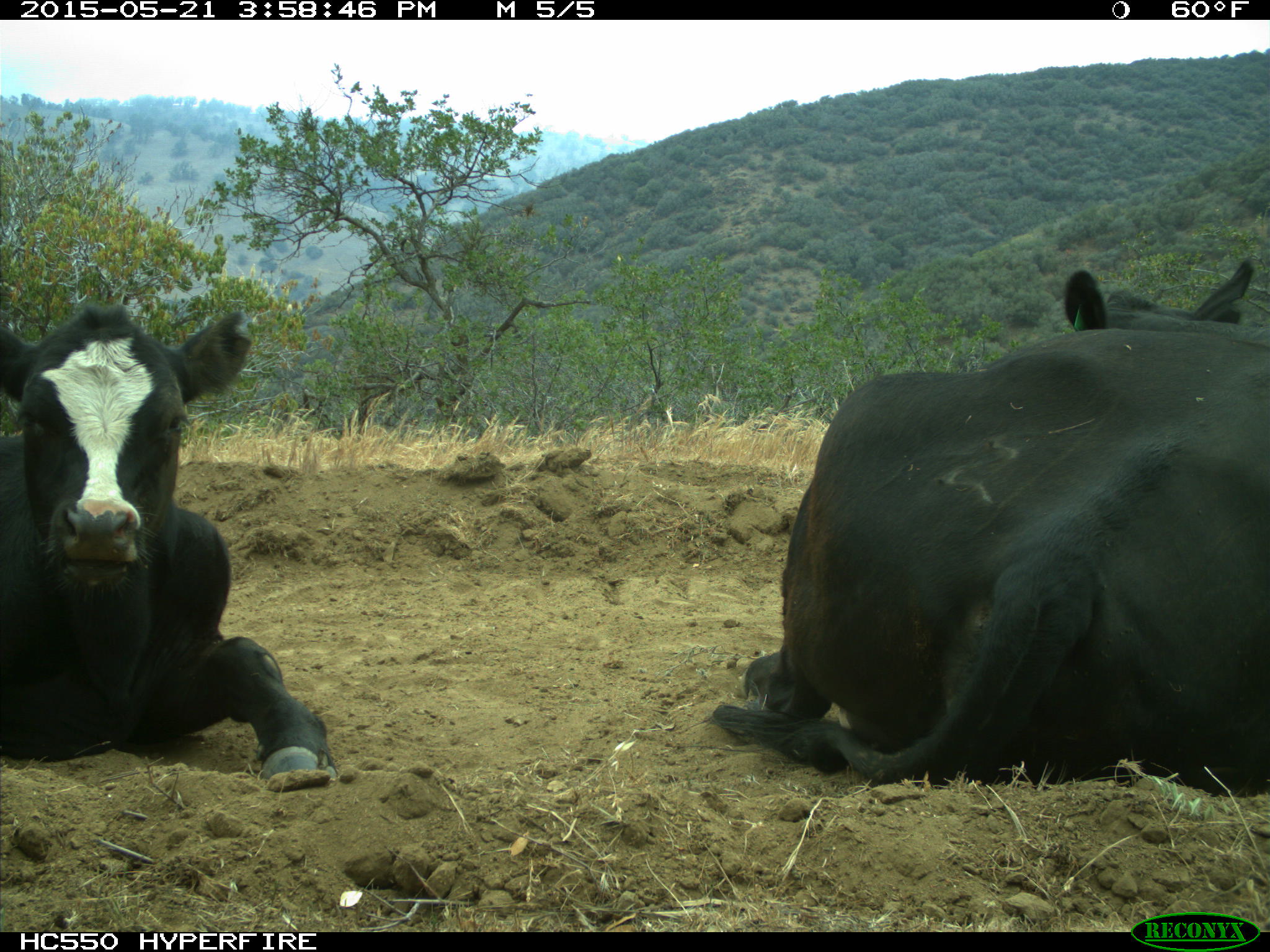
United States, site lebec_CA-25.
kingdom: Animalia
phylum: Chordata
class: Mammalia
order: Artiodactyla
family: Bovidae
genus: Bos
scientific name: Bos taurus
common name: domestic cow